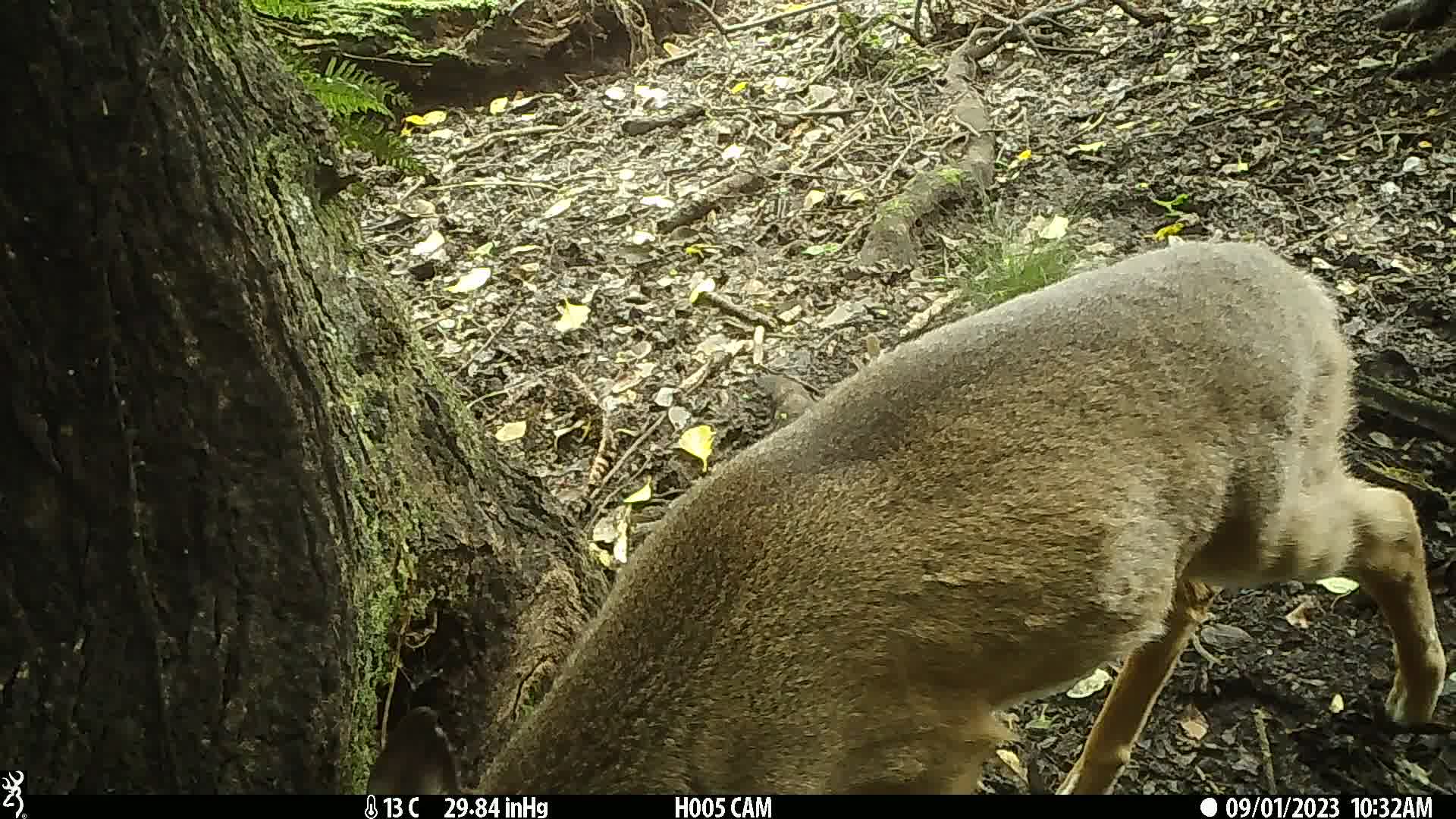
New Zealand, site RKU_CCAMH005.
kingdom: Animalia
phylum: Chordata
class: Mammalia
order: Artiodactyla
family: Cervidae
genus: Odocoileus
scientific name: Odocoileus virginianus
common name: white-tailed deer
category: white tailed deer